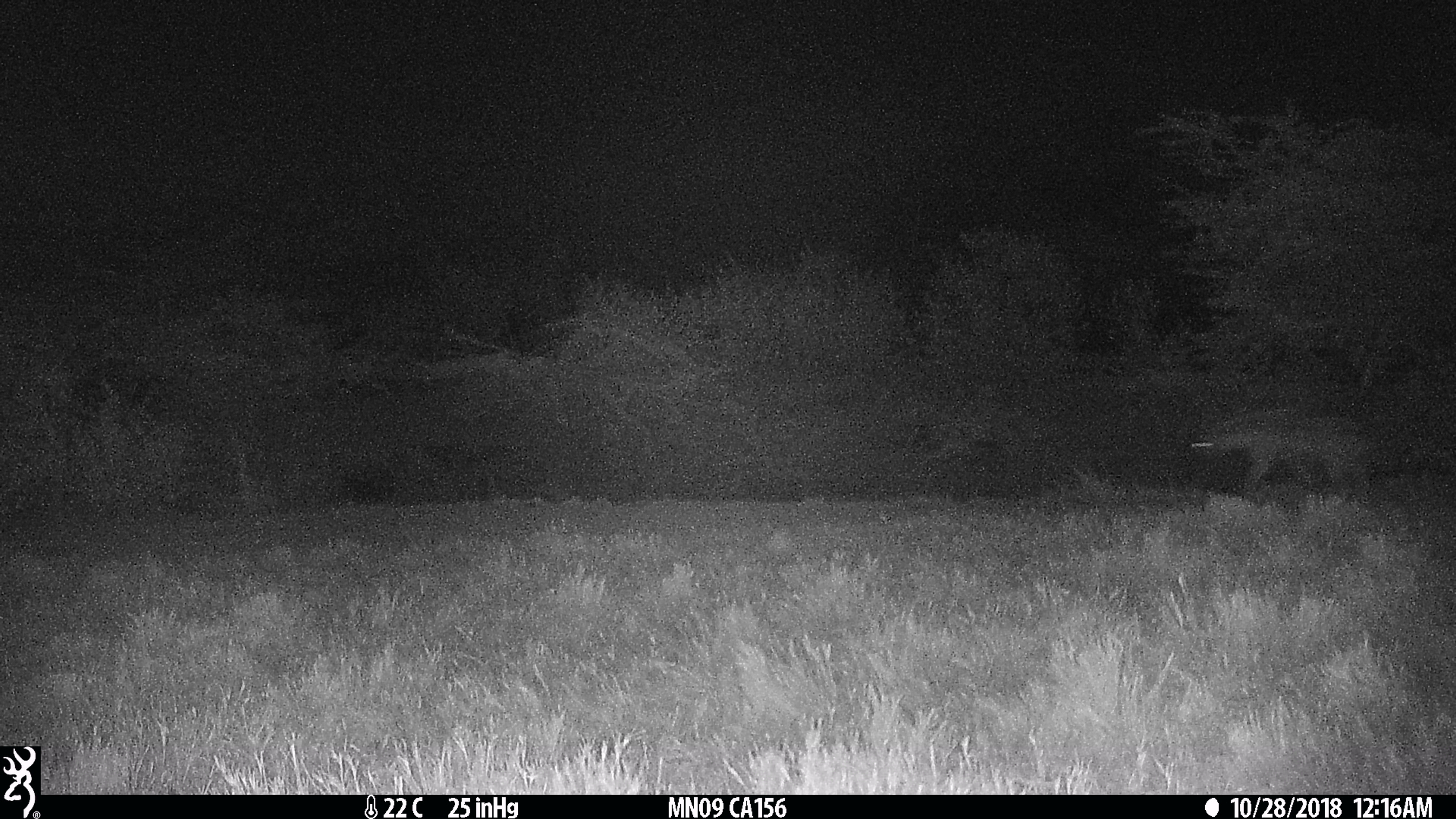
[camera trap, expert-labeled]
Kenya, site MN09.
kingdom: Animalia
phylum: Chordata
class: Mammalia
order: Carnivora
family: Hyaenidae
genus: Crocuta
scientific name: Crocuta crocuta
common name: spotted hyena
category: hyena spotted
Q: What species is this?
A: Hyena spotted (spotted hyena) (Crocuta crocuta).